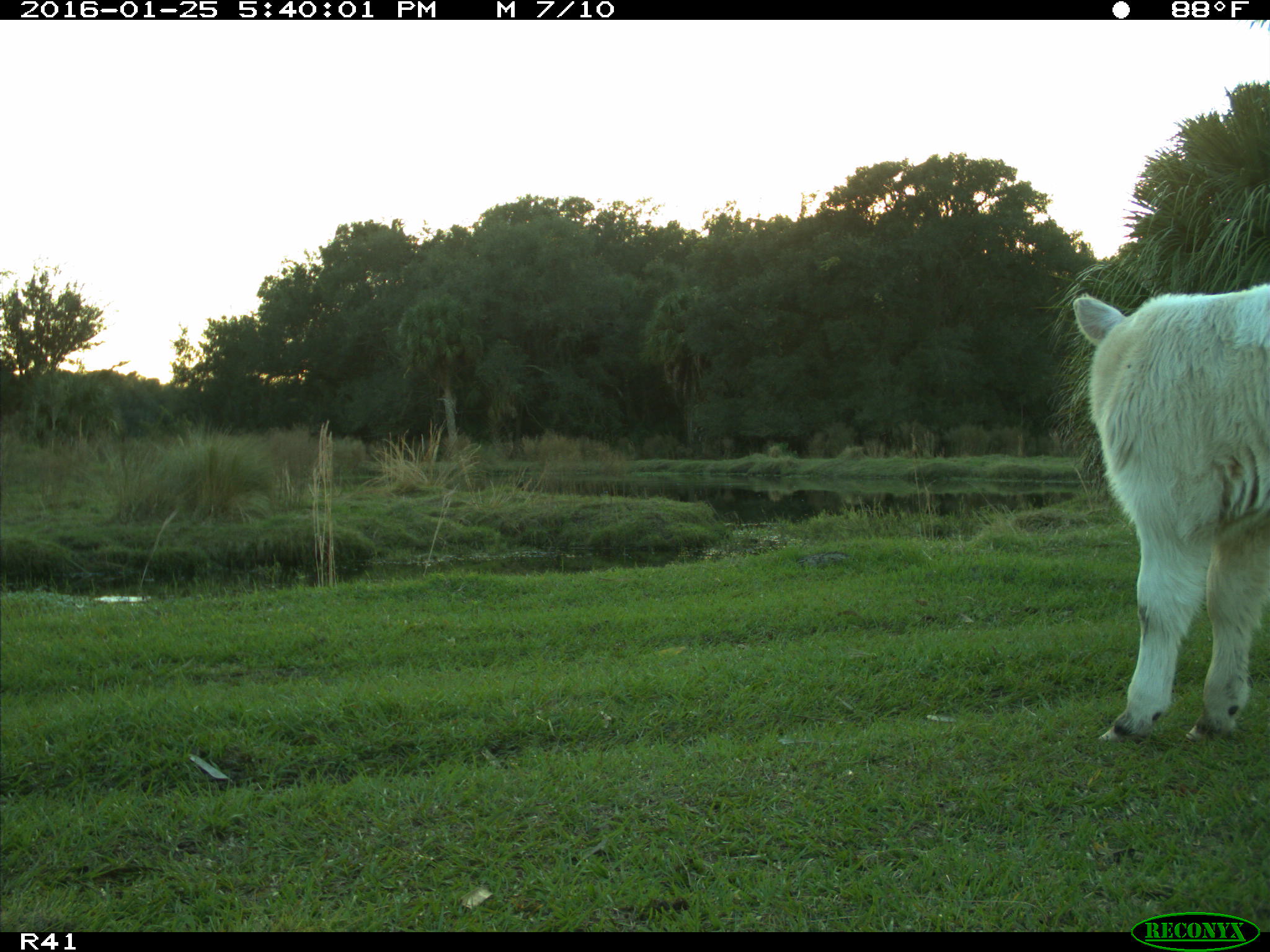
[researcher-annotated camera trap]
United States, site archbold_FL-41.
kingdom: Animalia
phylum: Chordata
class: Mammalia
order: Artiodactyla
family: Bovidae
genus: Bos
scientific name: Bos taurus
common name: domestic cow